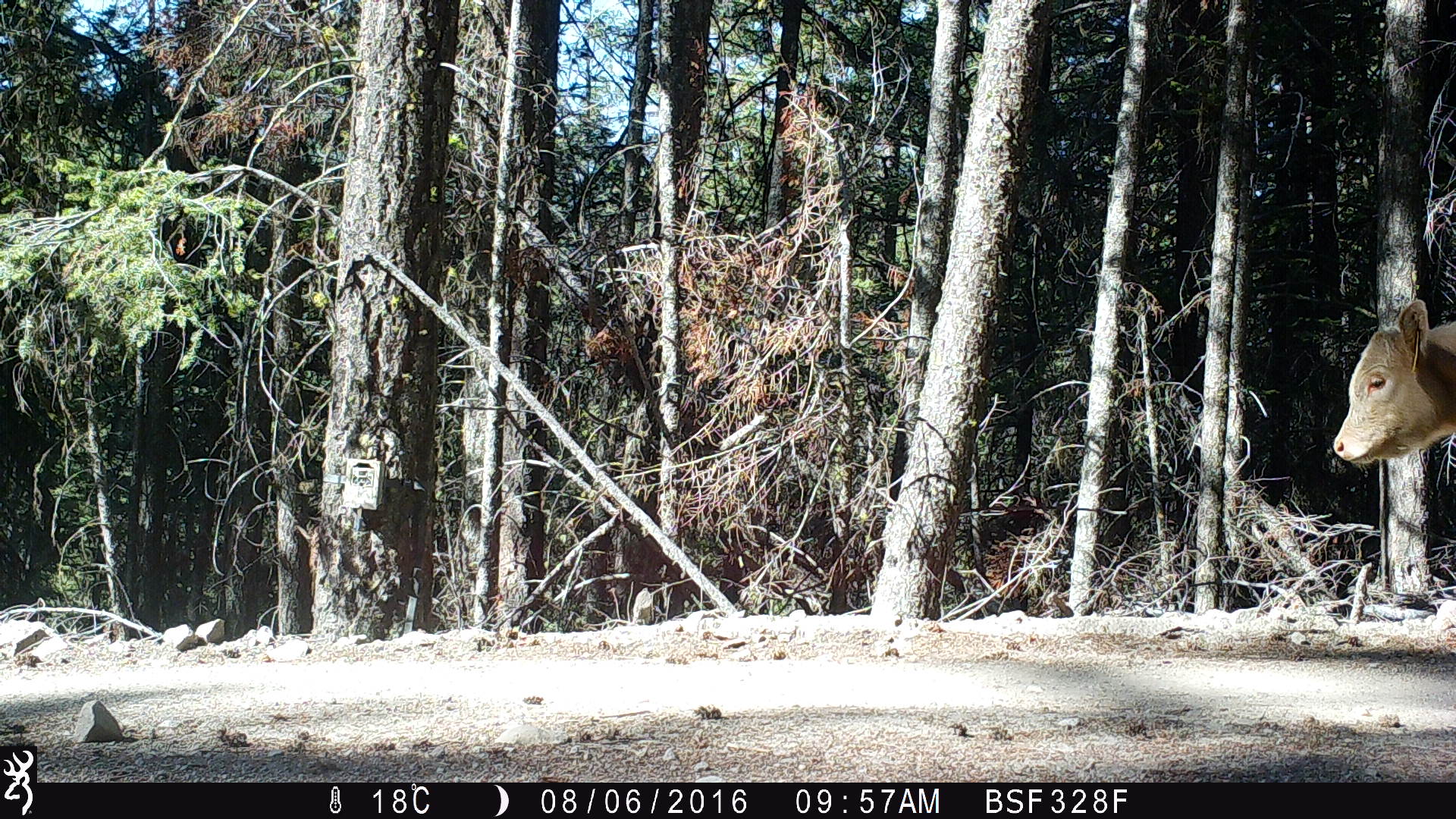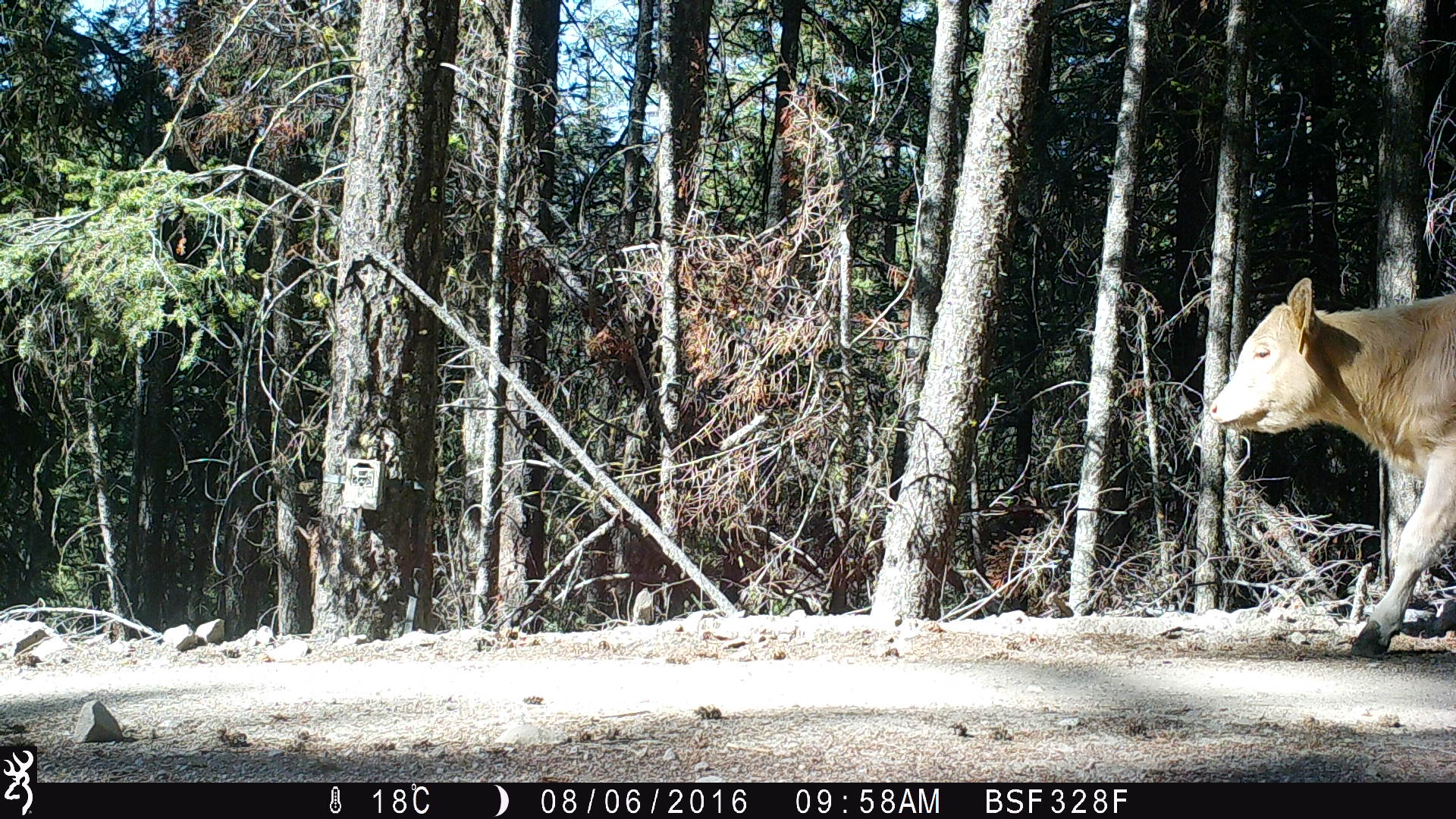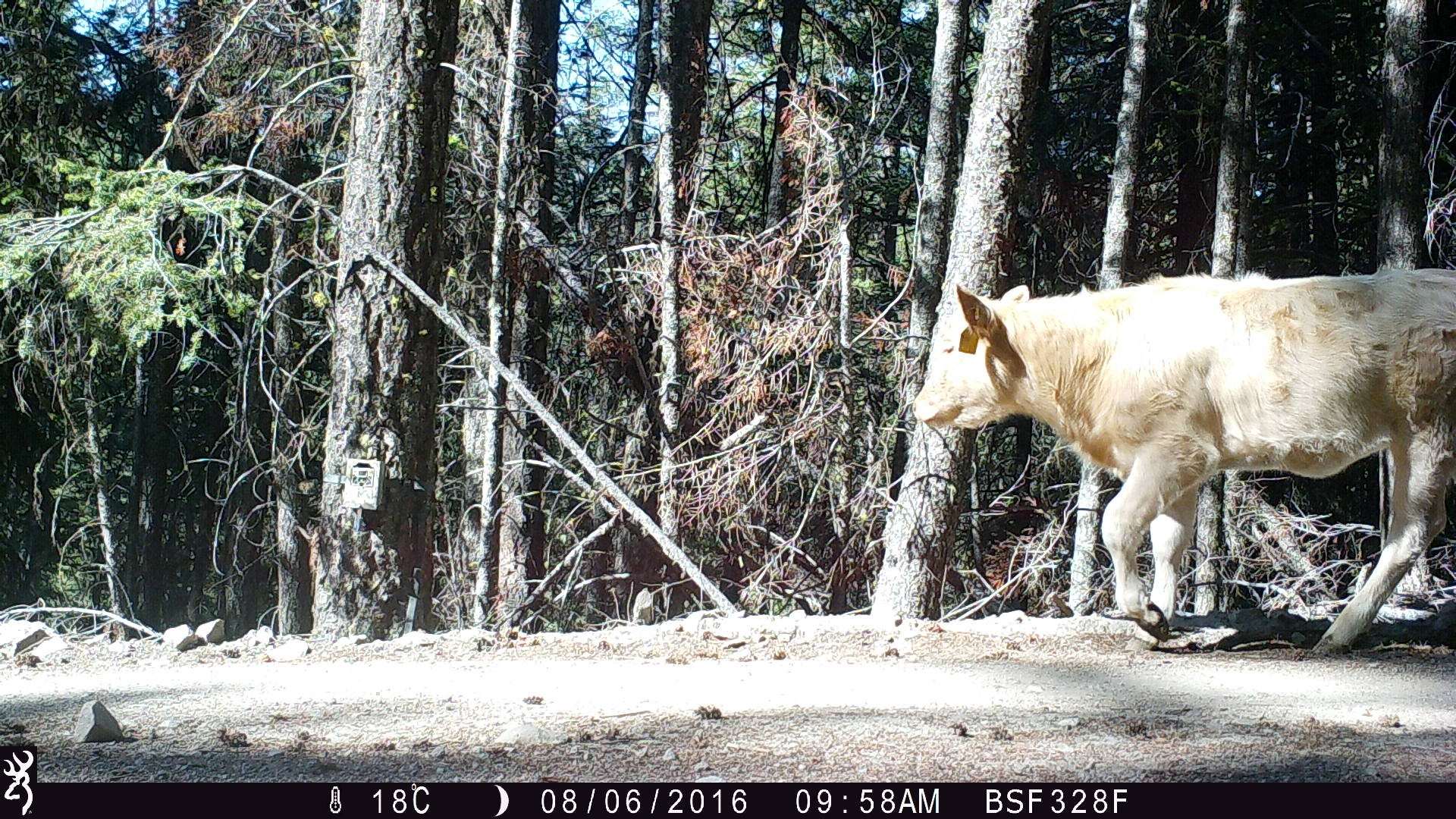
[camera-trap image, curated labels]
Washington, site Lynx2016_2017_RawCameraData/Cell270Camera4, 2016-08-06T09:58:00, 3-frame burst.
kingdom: Animalia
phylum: Chordata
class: Mammalia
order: Artiodactyla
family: Bovidae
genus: Bos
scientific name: Bos taurus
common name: domestic cattle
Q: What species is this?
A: Domestic cattle (Bos taurus).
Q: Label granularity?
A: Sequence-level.